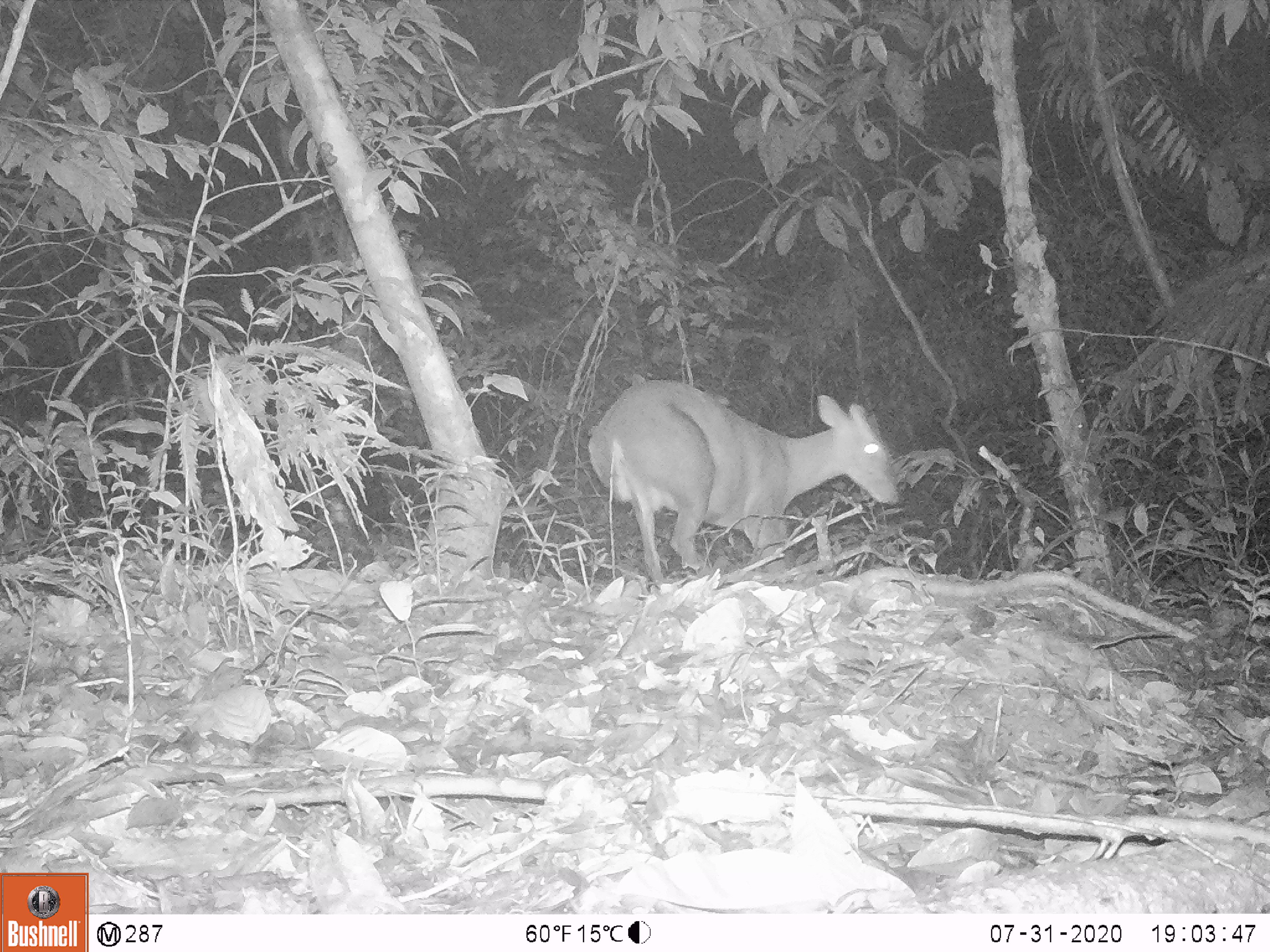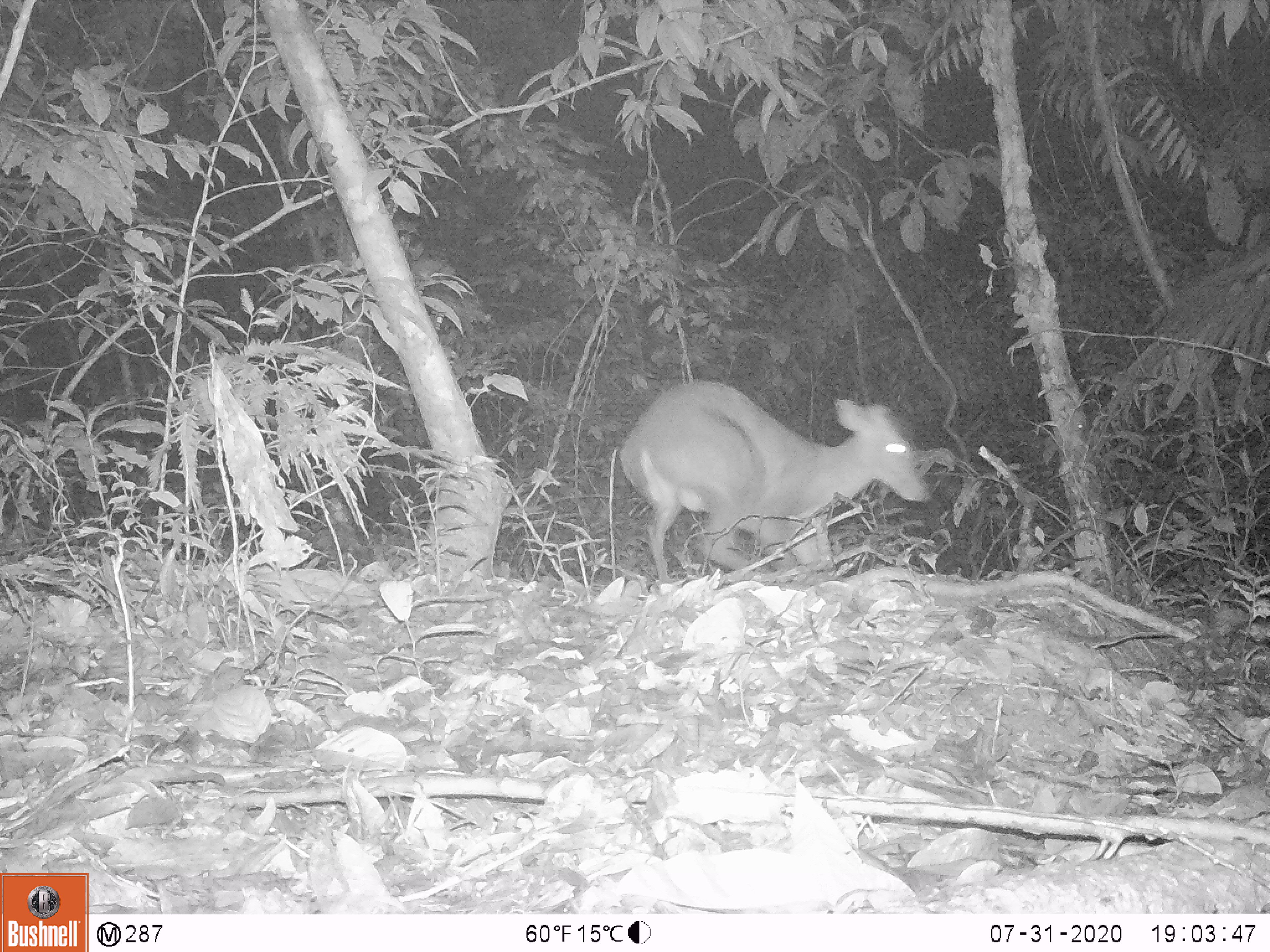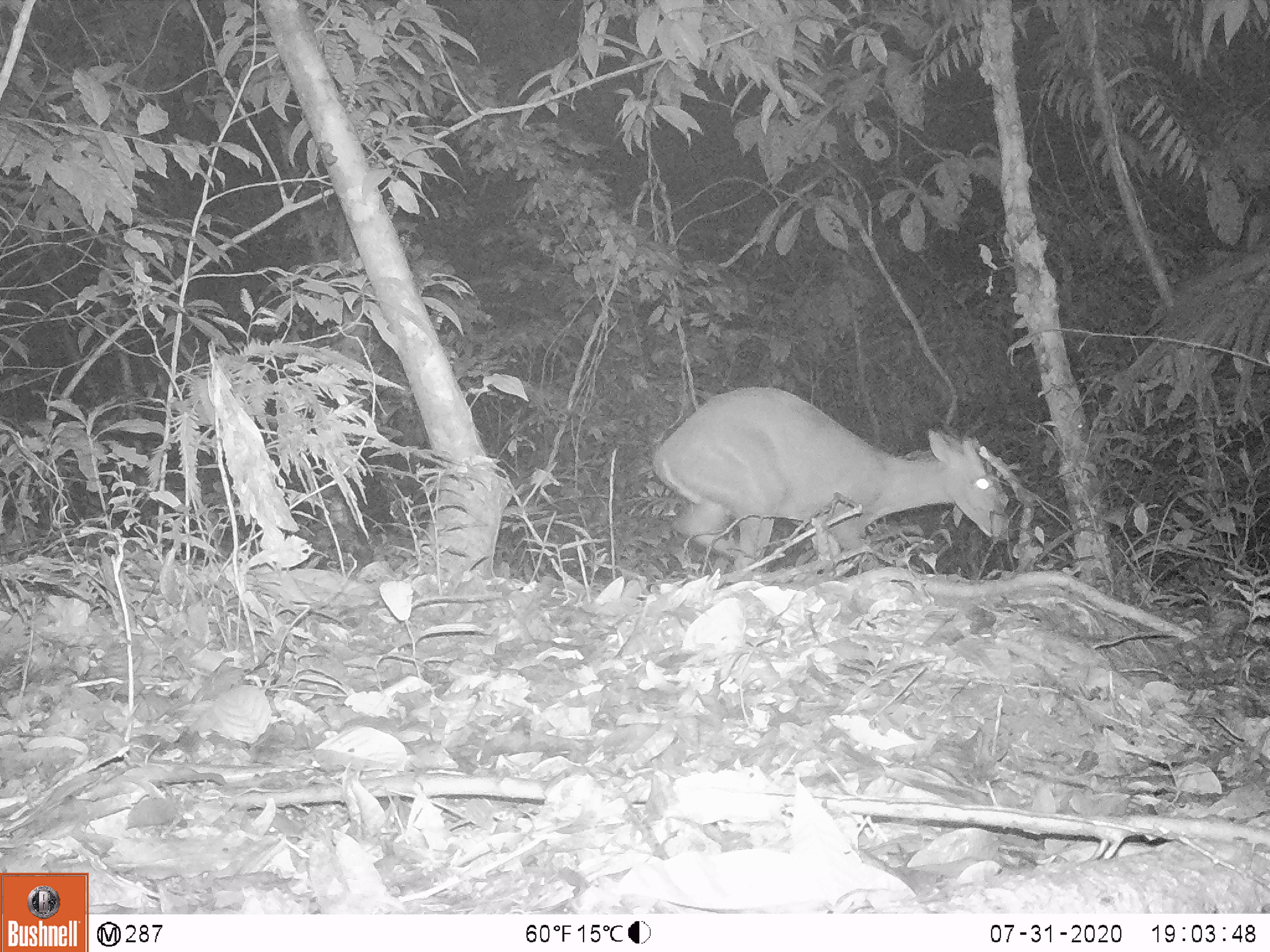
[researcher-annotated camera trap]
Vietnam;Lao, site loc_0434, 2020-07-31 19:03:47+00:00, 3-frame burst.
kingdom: Animalia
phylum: Chordata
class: Mammalia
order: Artiodactyla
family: Cervidae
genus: Muntiacus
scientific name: Muntiacus rooseveltorum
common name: roosevelt's muntjac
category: roosevelts muntjac group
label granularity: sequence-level